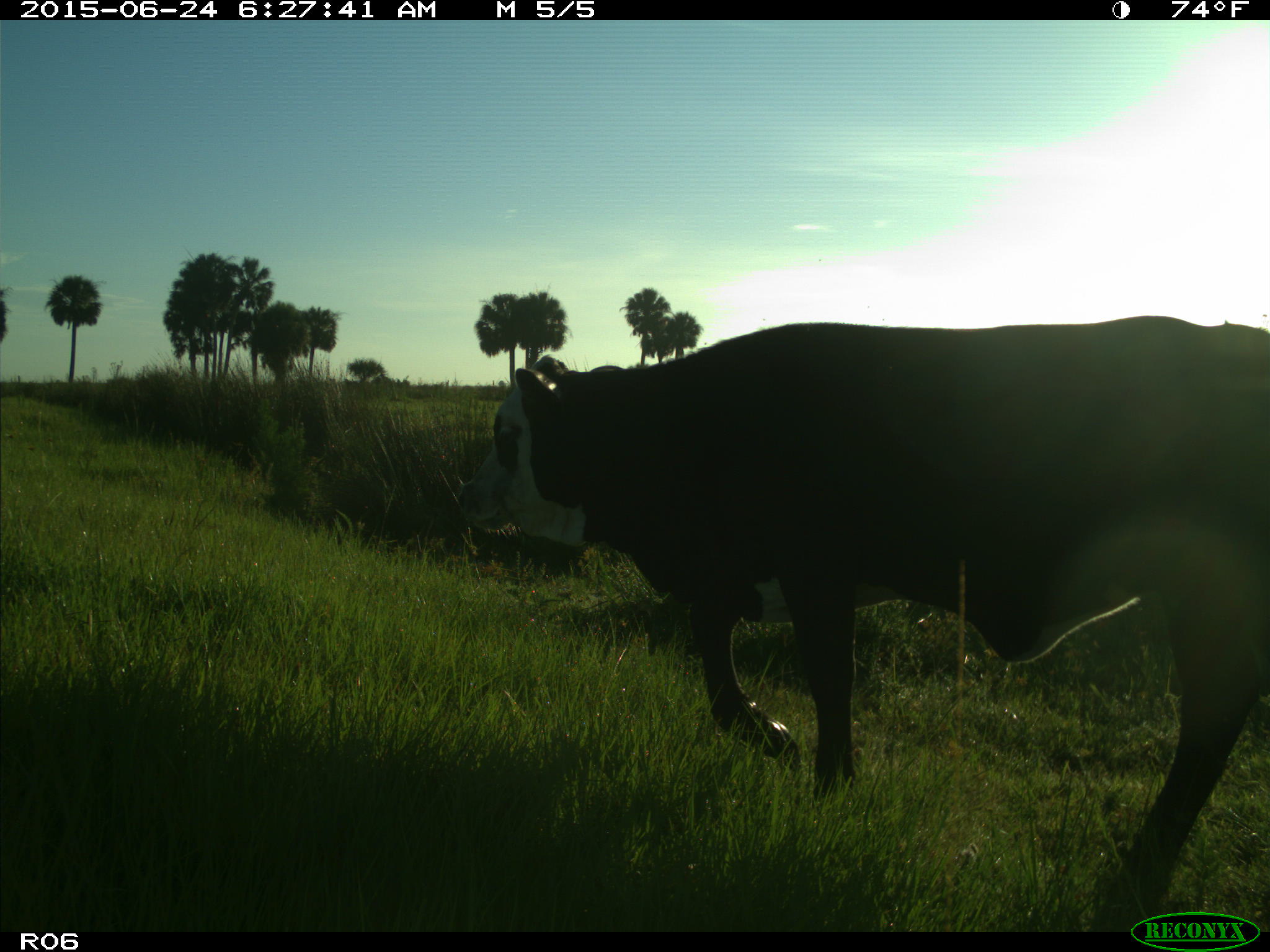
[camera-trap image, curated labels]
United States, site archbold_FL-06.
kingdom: Animalia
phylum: Chordata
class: Mammalia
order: Artiodactyla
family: Bovidae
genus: Bos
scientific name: Bos taurus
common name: domestic cow